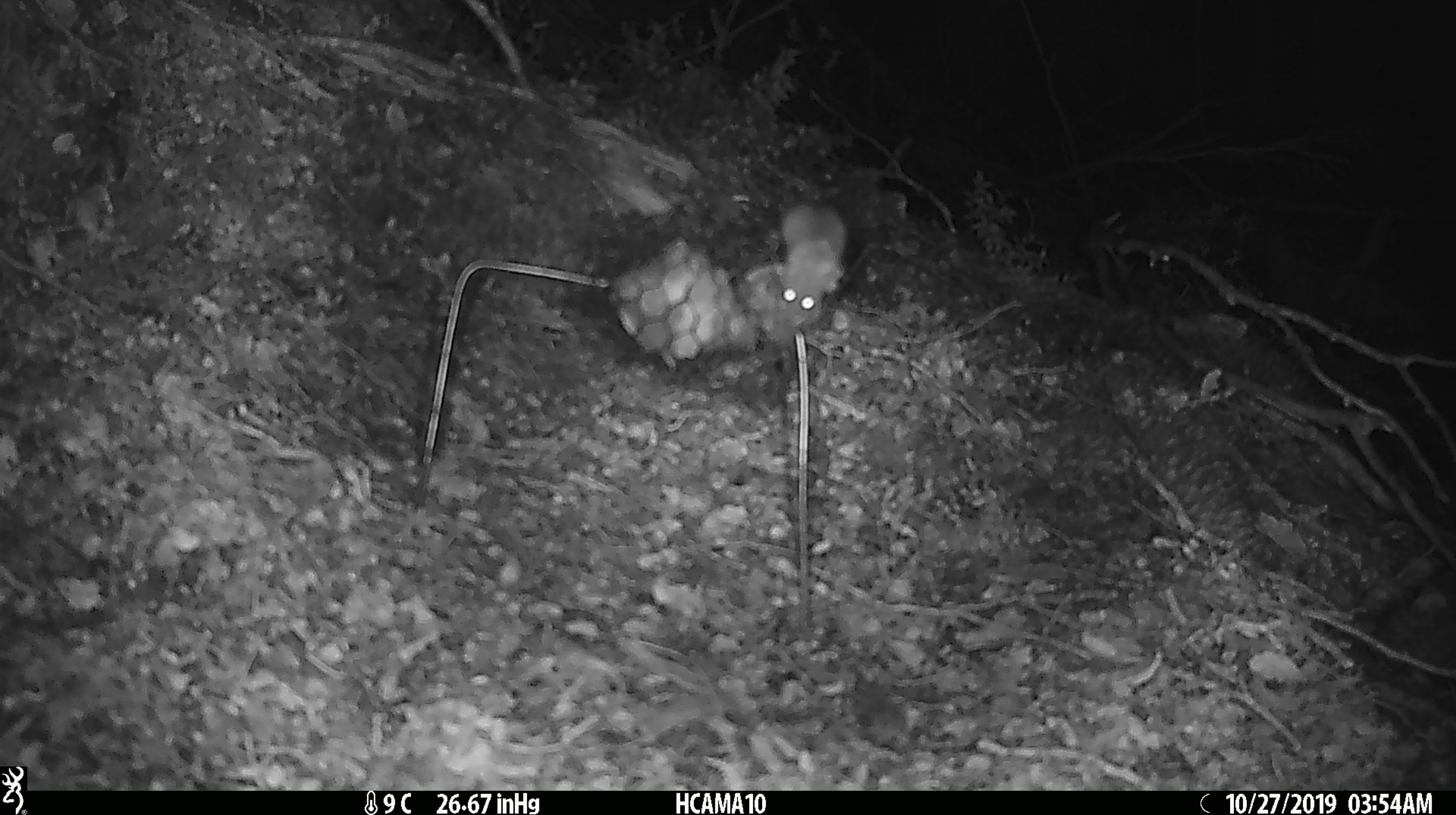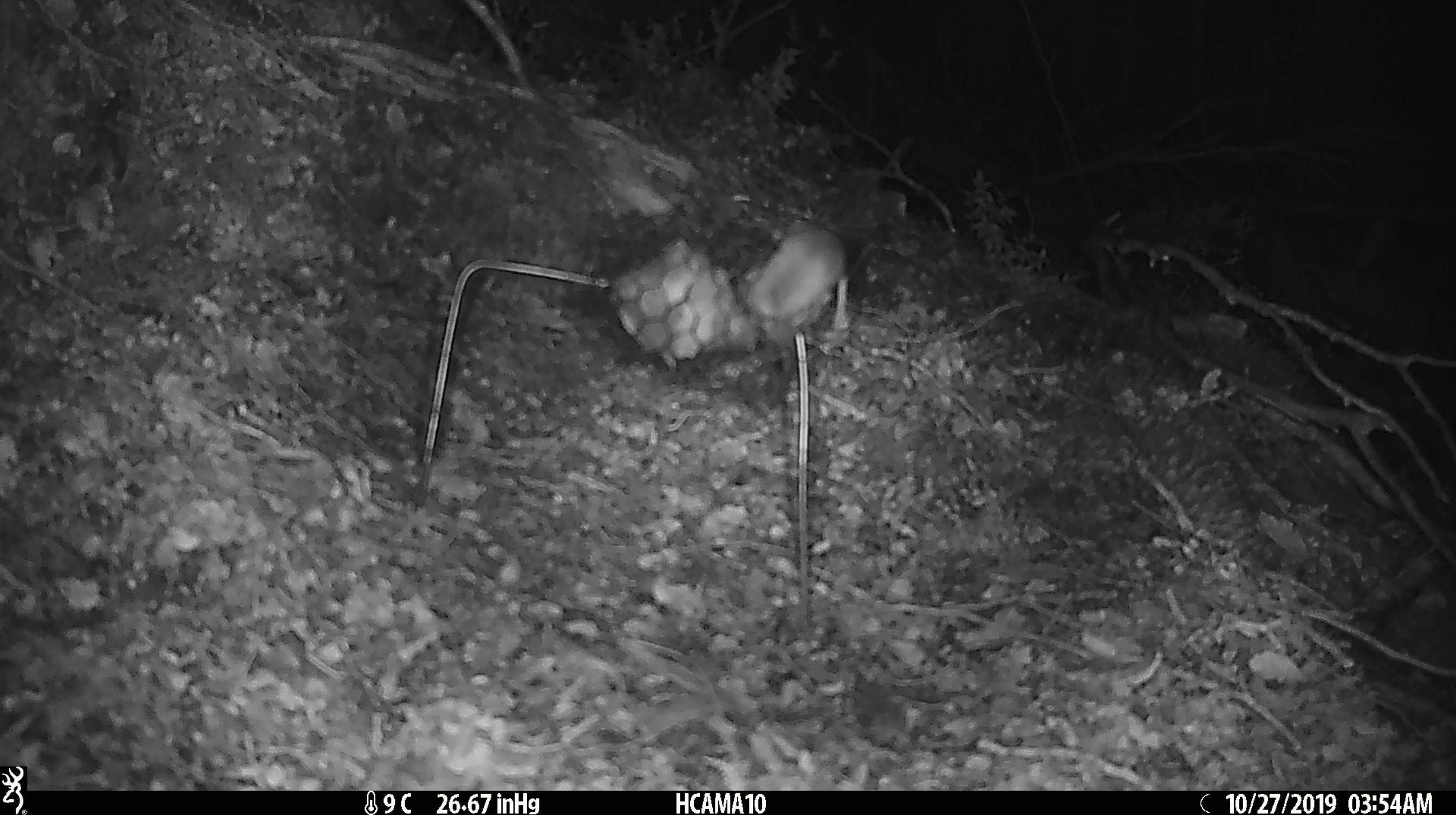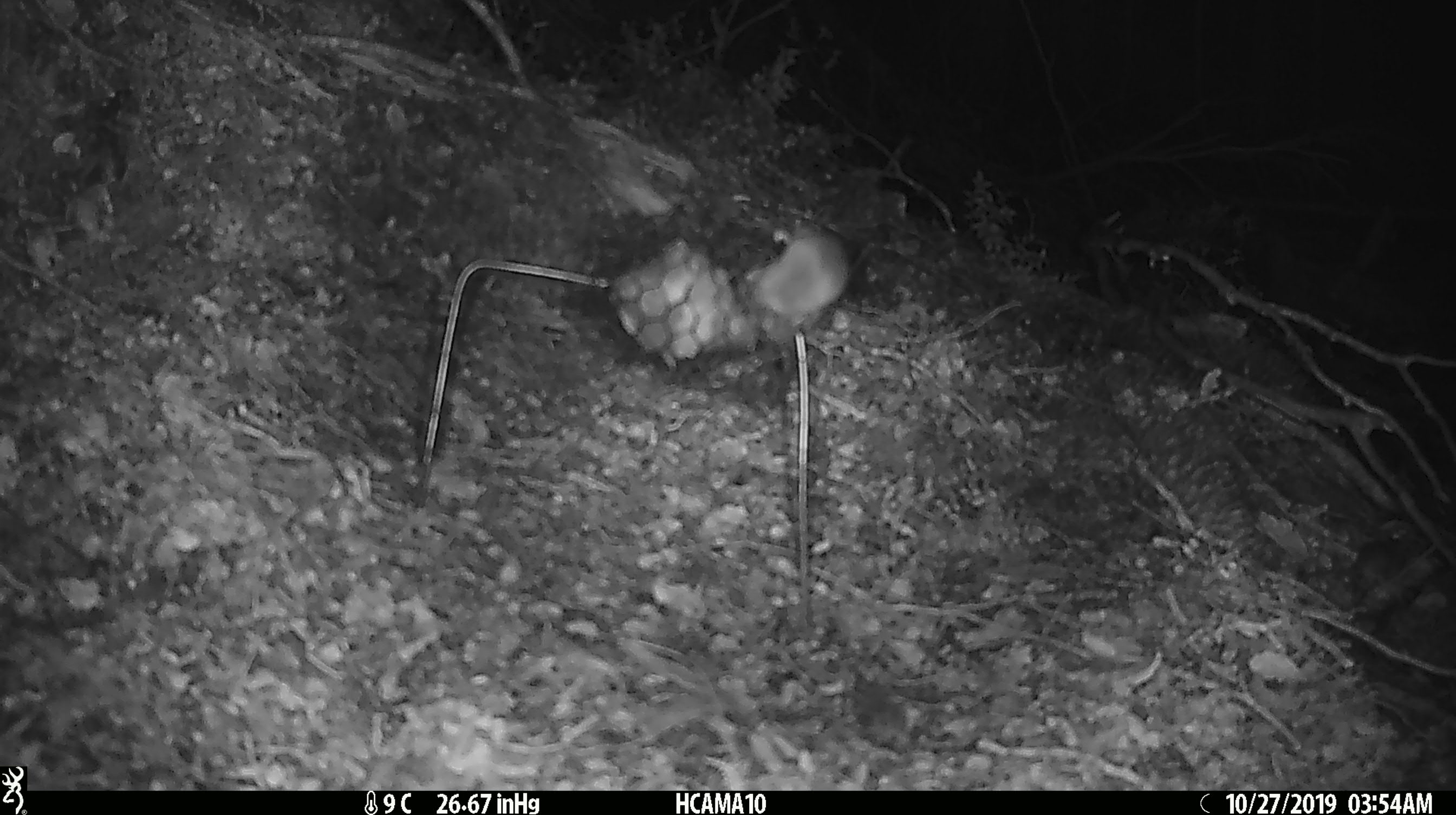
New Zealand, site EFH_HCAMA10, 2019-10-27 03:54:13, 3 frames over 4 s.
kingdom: Animalia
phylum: Chordata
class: Mammalia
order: Rodentia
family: Muridae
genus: Mus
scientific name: Mus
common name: mouse